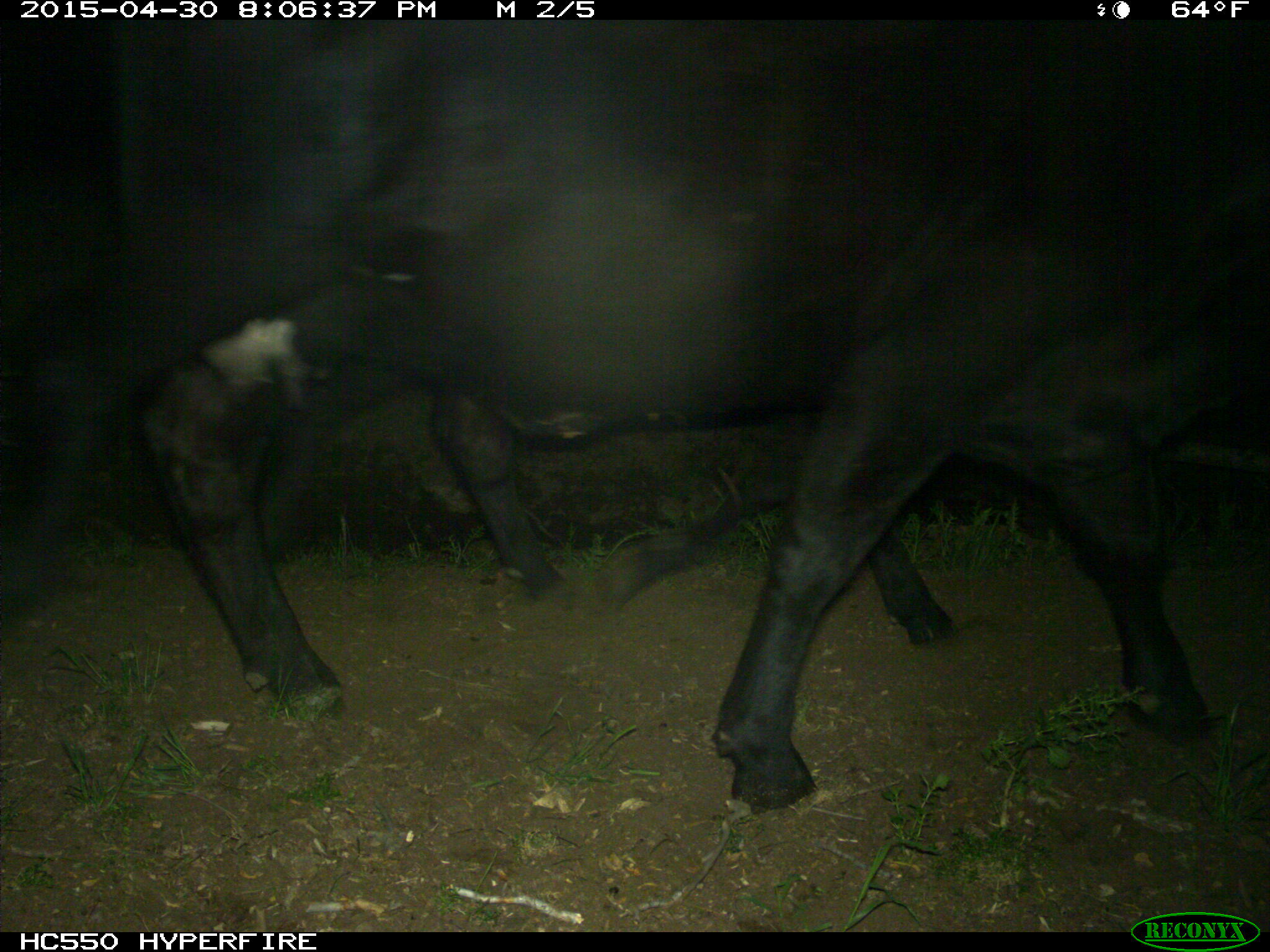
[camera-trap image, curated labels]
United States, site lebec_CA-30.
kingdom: Animalia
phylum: Chordata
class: Mammalia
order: Artiodactyla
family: Bovidae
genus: Bos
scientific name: Bos taurus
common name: domestic cow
Bos taurus (domestic cow).